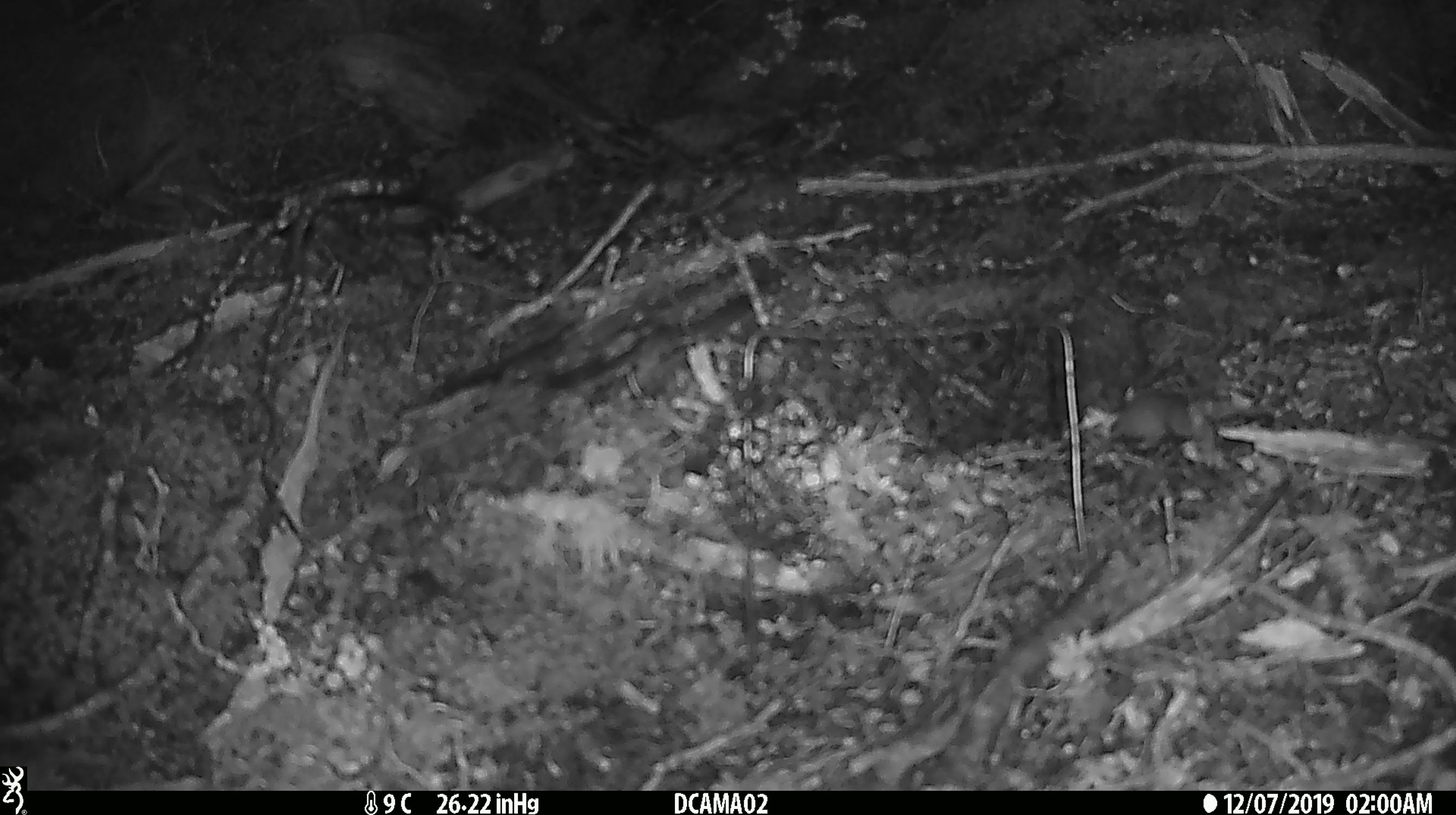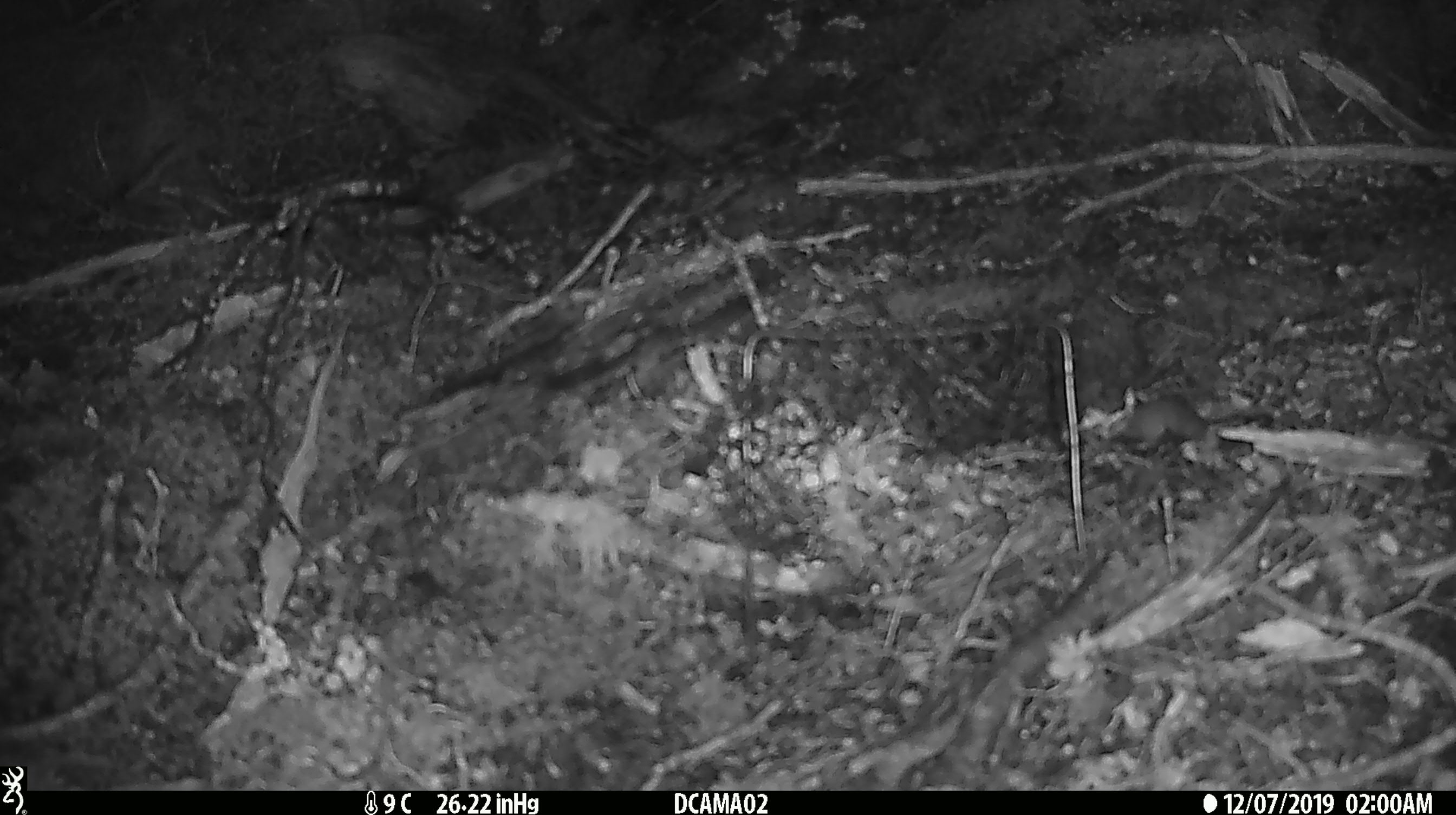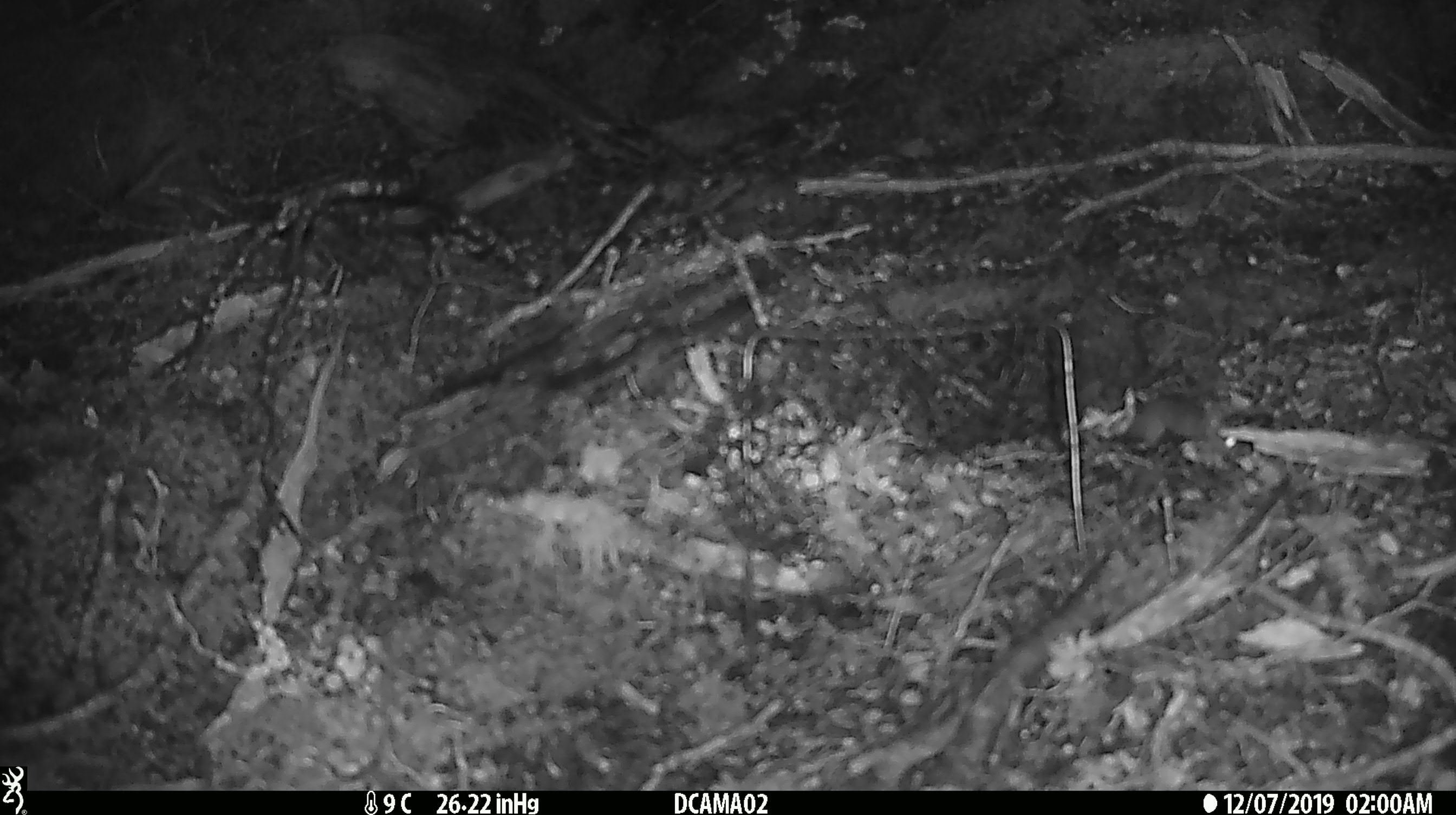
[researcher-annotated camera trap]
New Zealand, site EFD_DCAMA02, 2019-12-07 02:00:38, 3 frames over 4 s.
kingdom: Animalia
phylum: Chordata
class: Mammalia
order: Rodentia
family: Muridae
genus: Mus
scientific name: Mus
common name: mouse